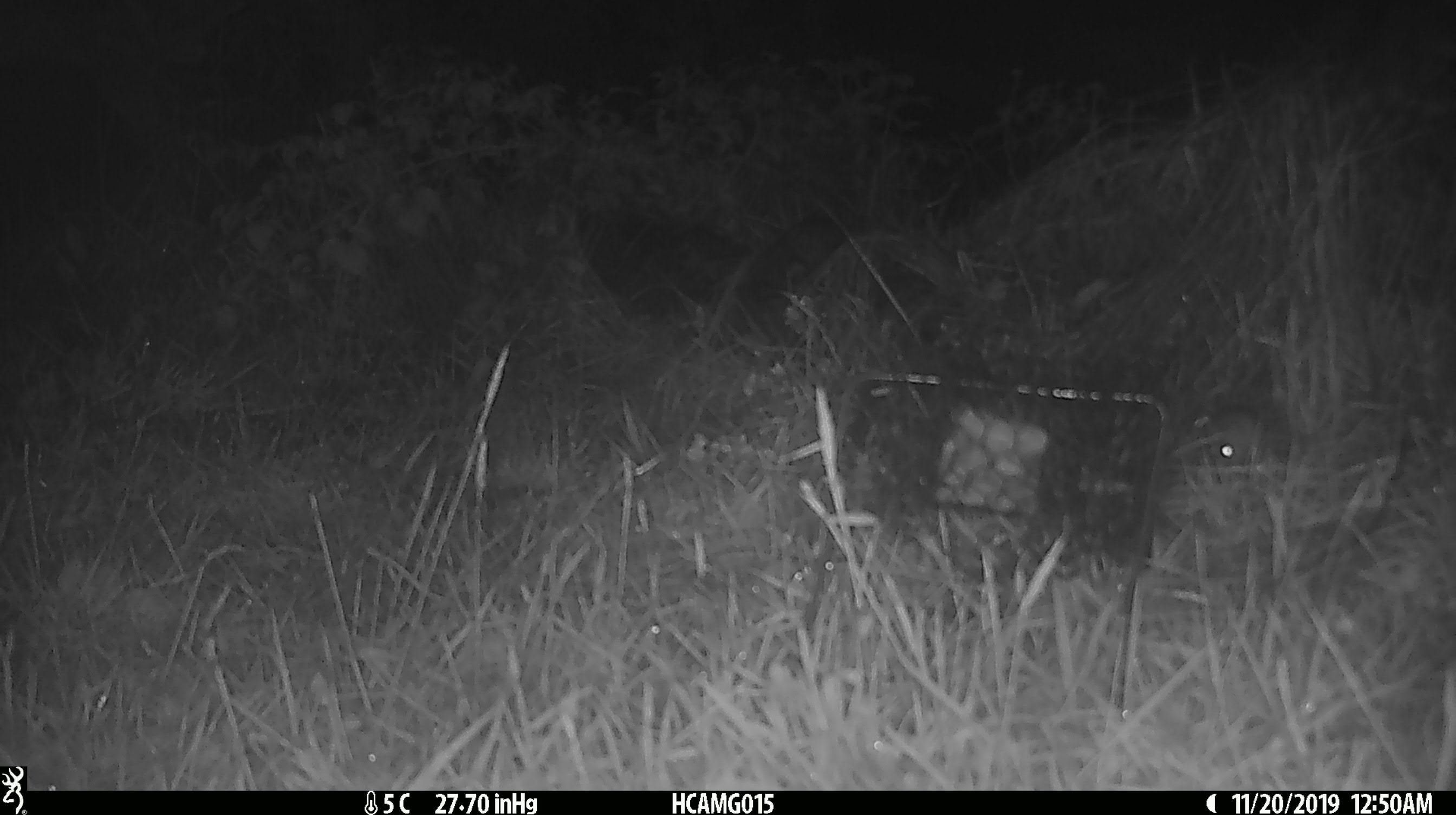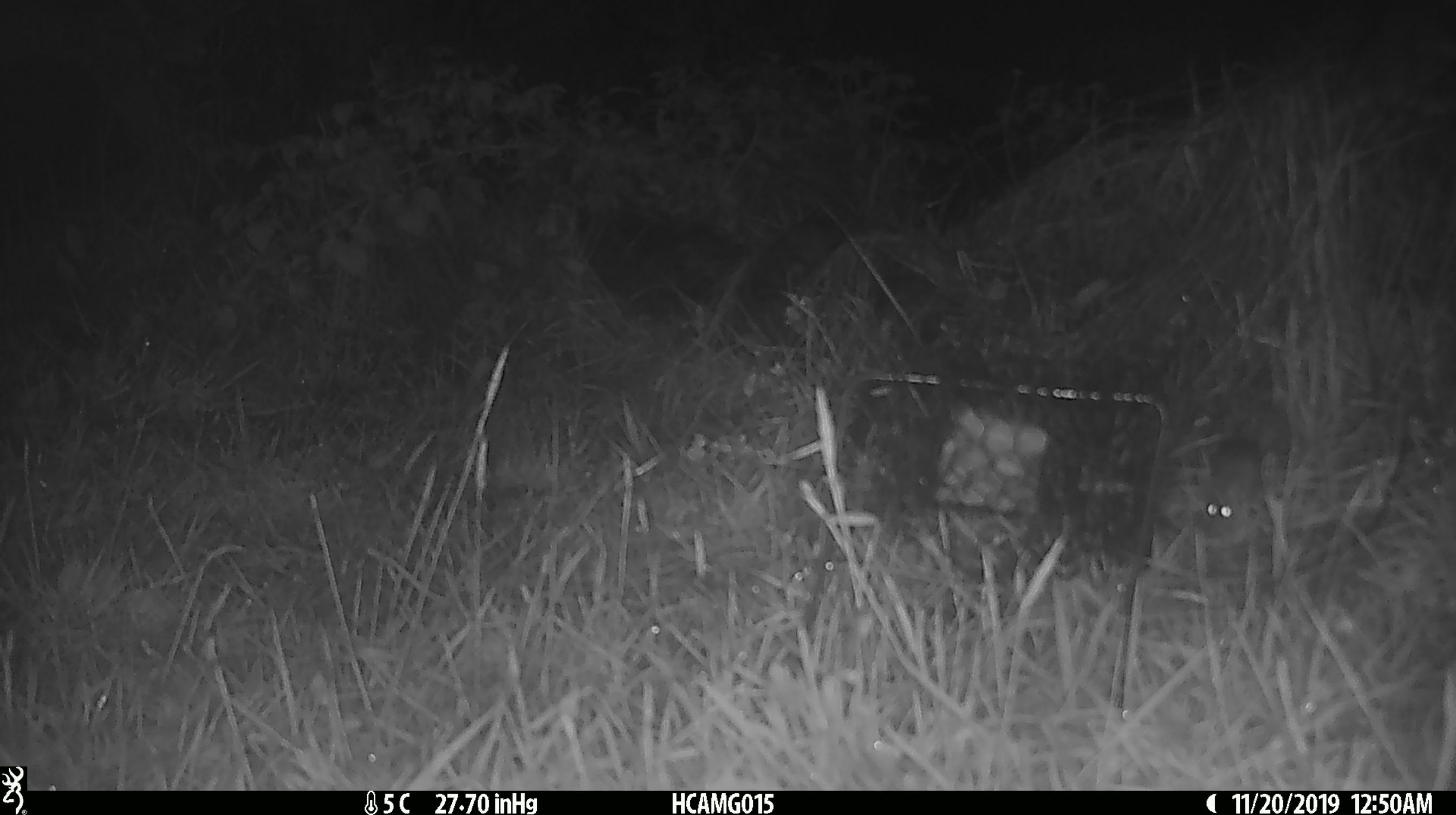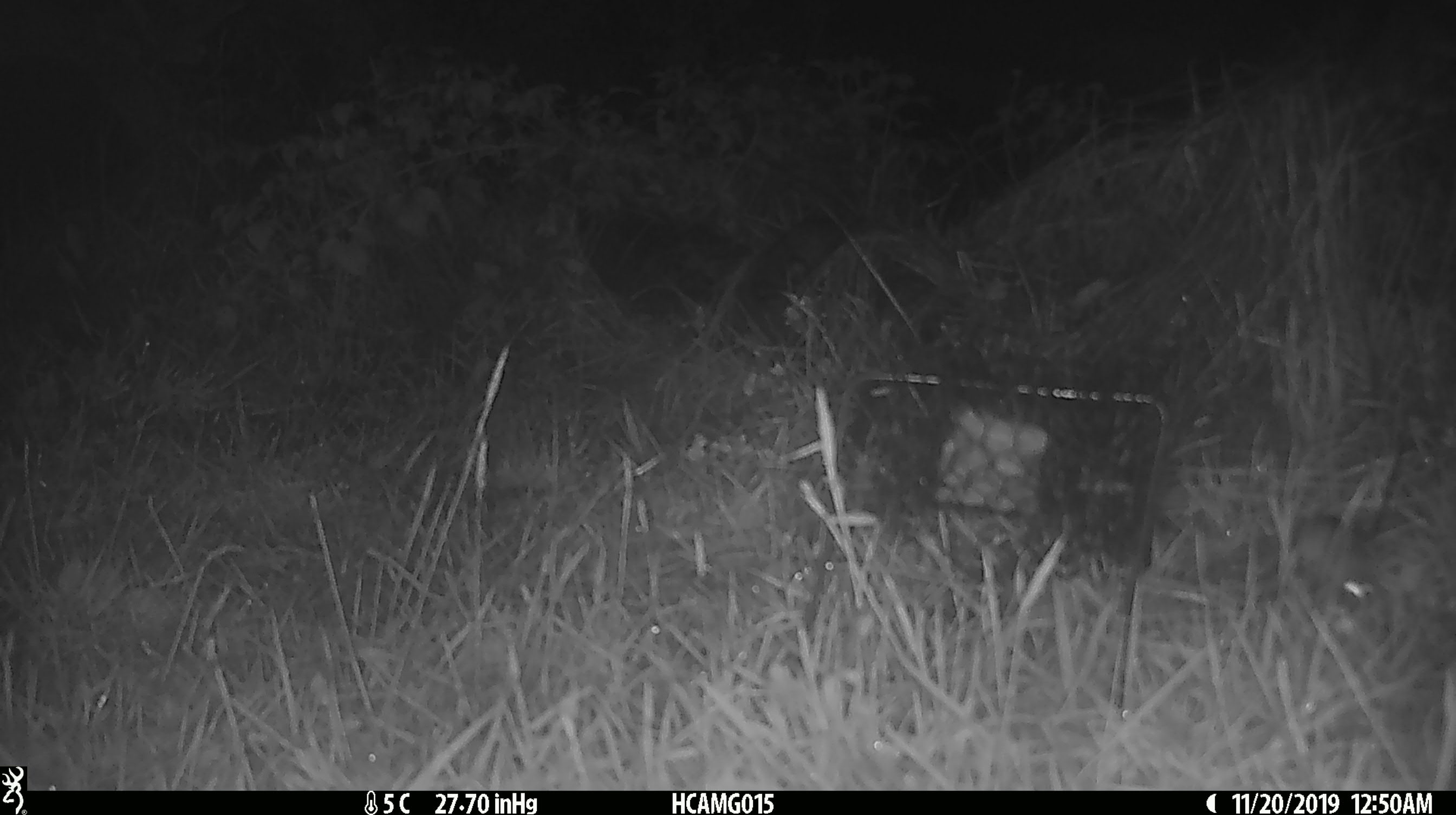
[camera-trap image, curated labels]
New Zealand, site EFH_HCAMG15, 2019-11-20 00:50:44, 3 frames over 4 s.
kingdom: Animalia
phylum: Chordata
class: Mammalia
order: Rodentia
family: Muridae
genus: Mus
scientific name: Mus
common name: mouse